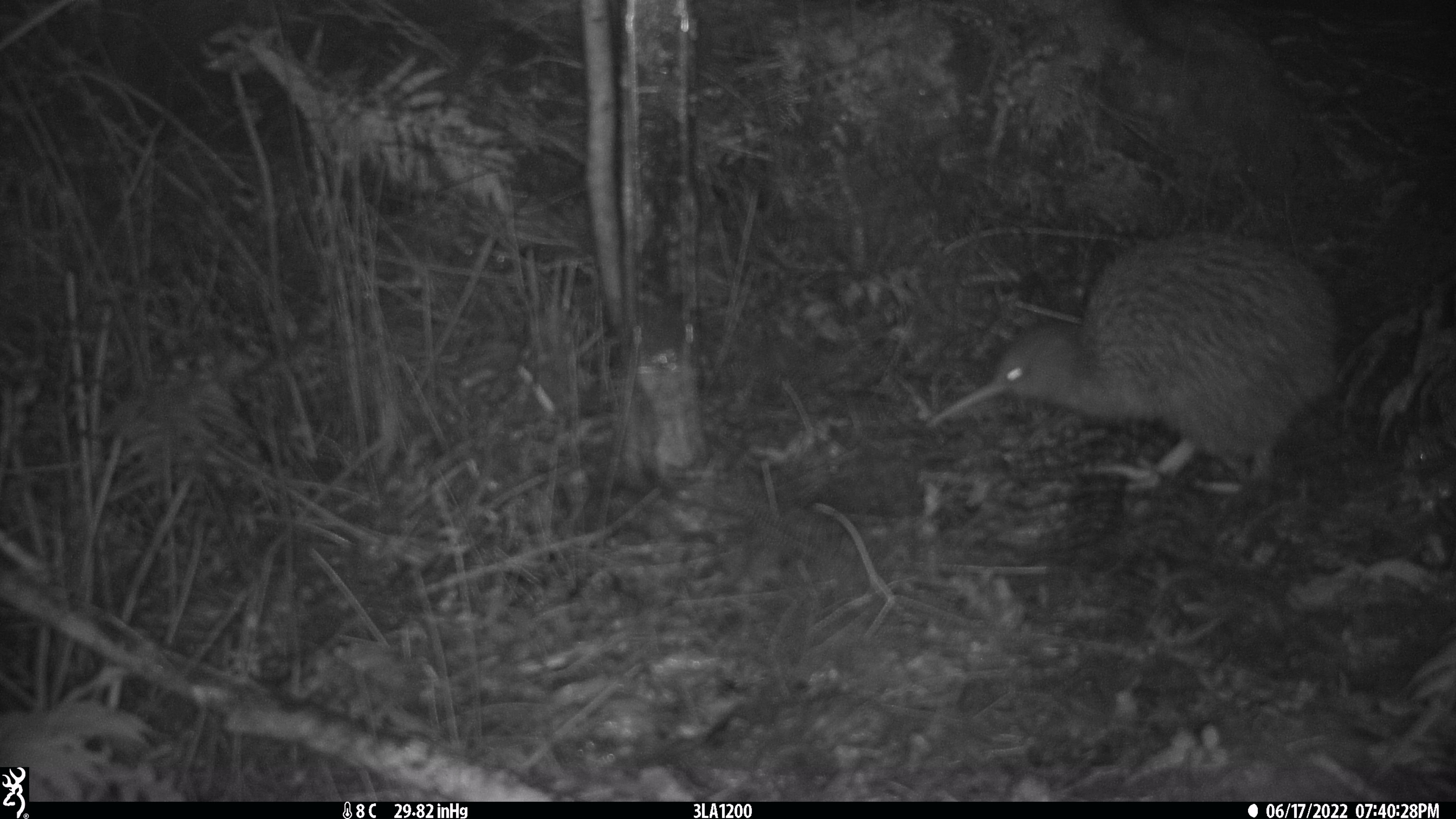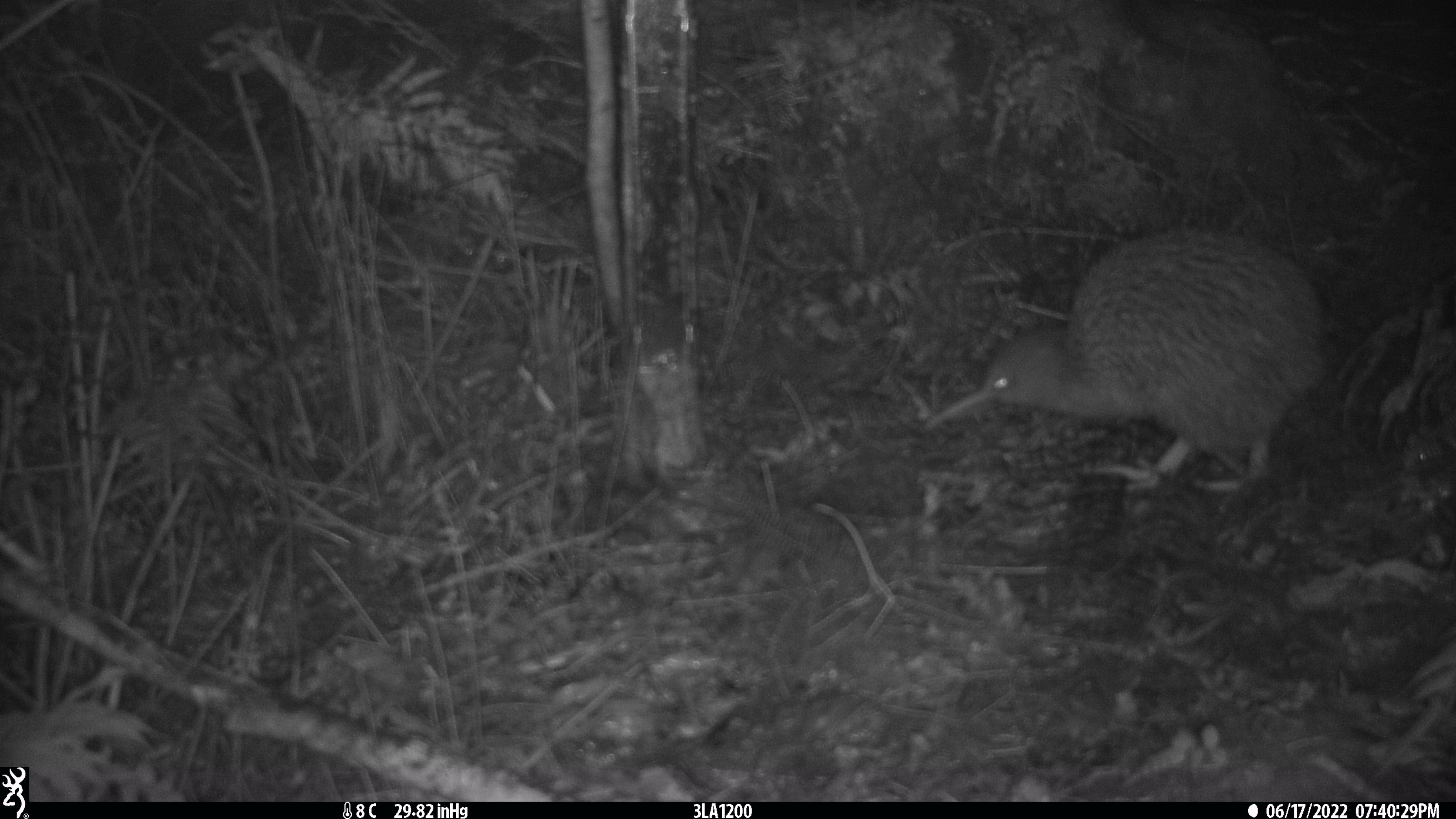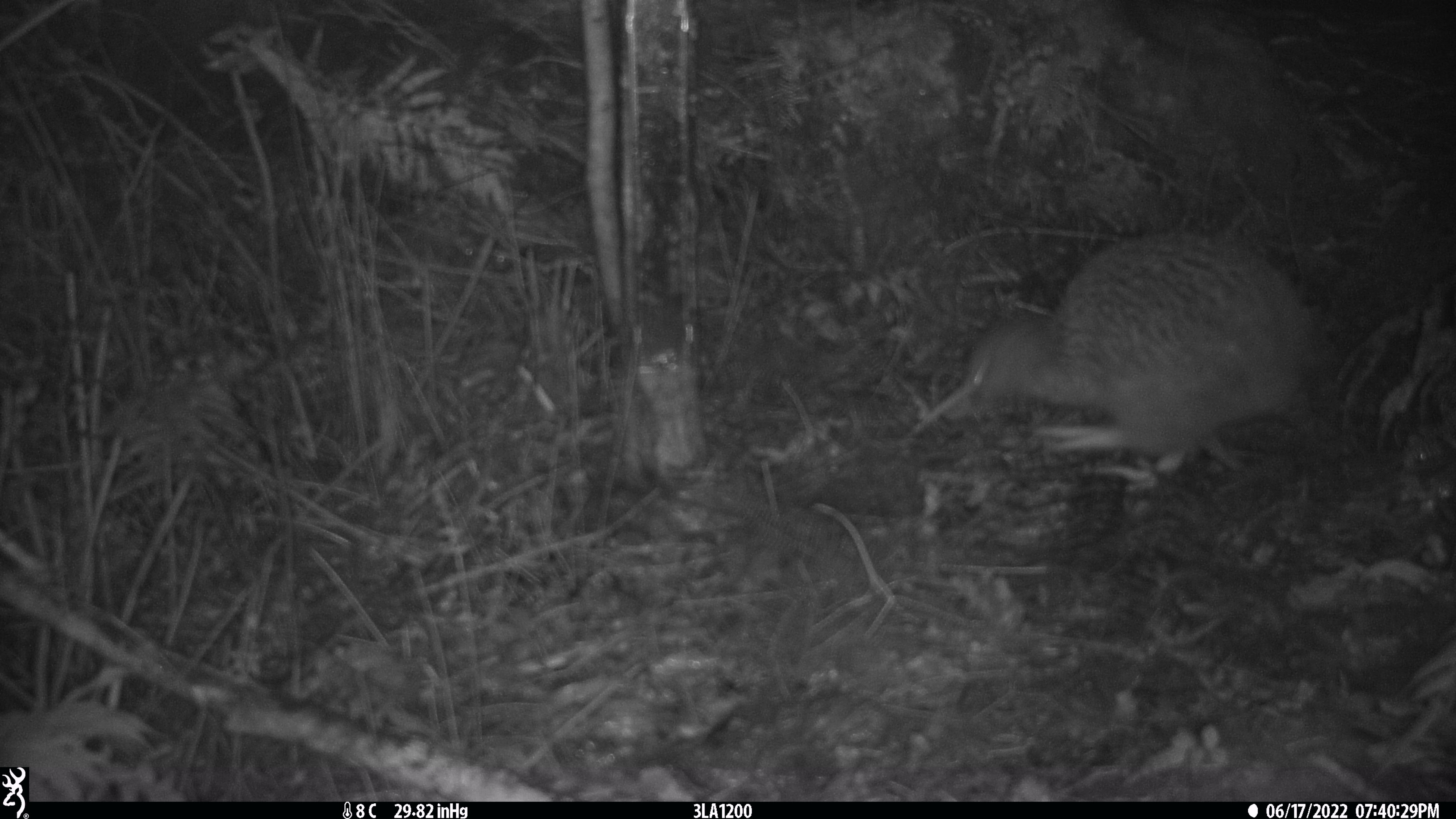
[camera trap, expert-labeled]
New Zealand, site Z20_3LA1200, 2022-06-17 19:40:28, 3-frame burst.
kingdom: Animalia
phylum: Chordata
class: Aves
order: Apterygiformes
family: Apterygidae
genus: Apteryx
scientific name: Apteryx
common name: kiwi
Kiwi (Apteryx).